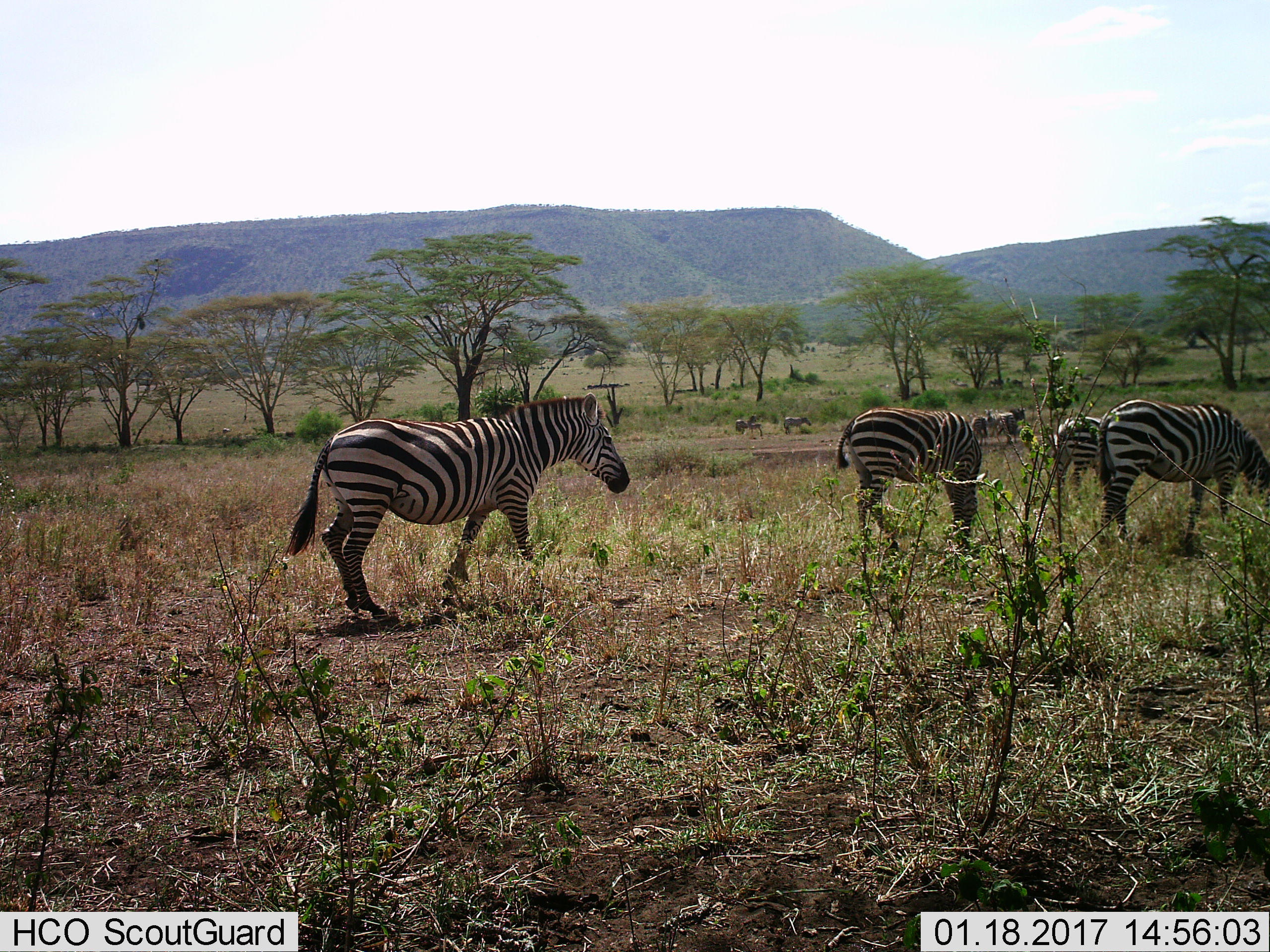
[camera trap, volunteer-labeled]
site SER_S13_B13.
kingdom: Animalia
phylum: Chordata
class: Mammalia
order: Perissodactyla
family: Equidae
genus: Equus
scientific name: Equus quagga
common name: plains zebra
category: zebraplains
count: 9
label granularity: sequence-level